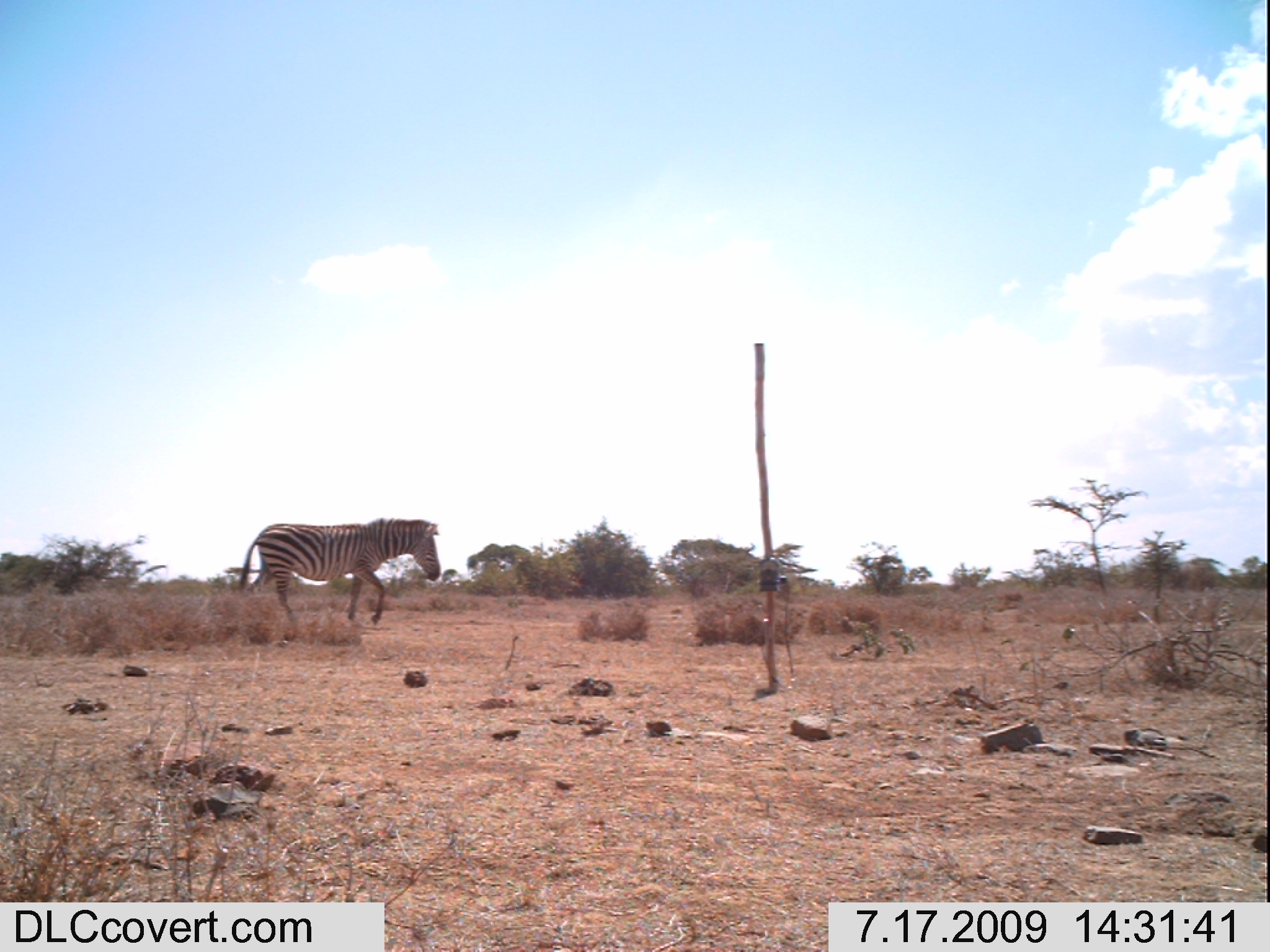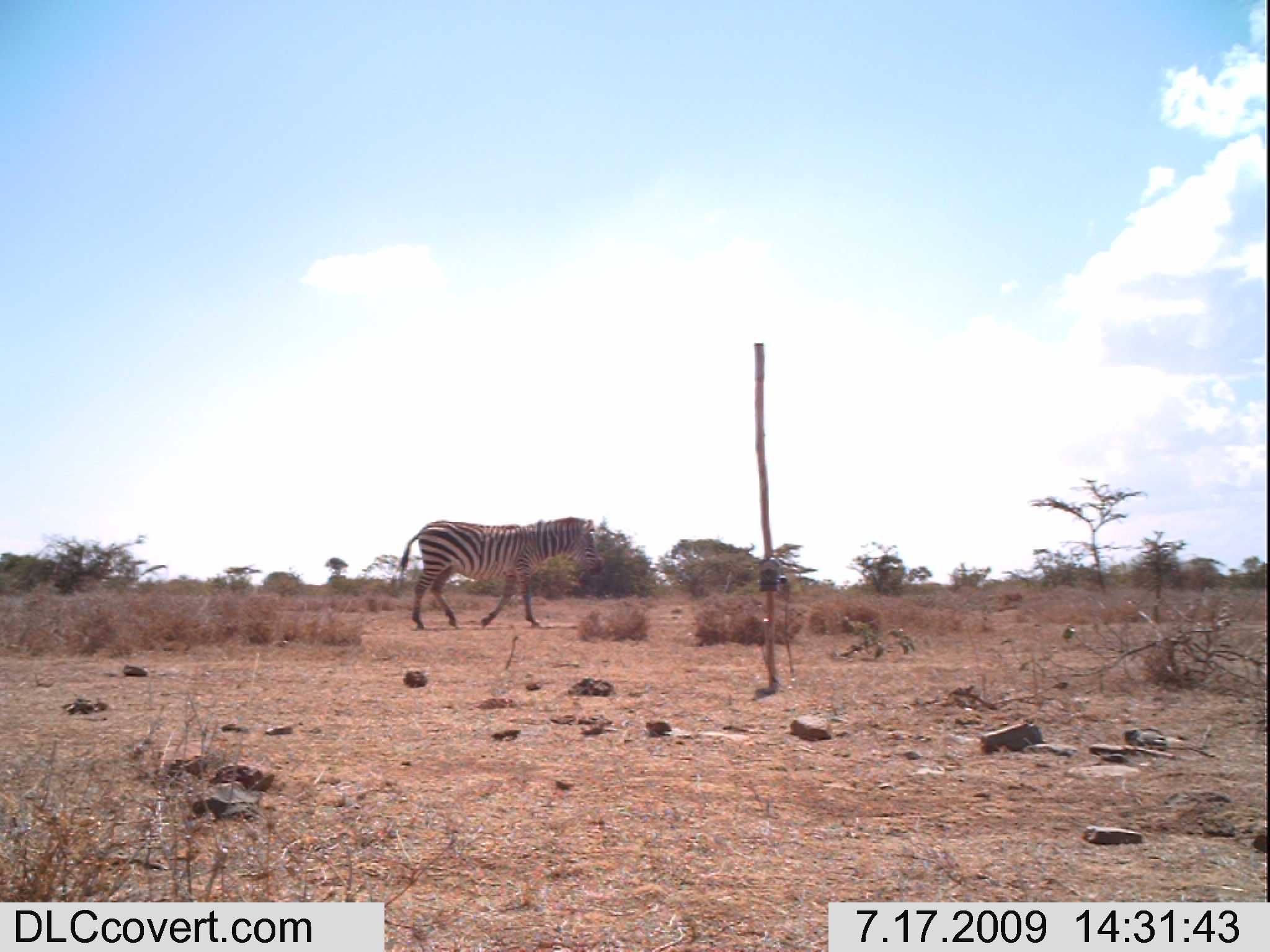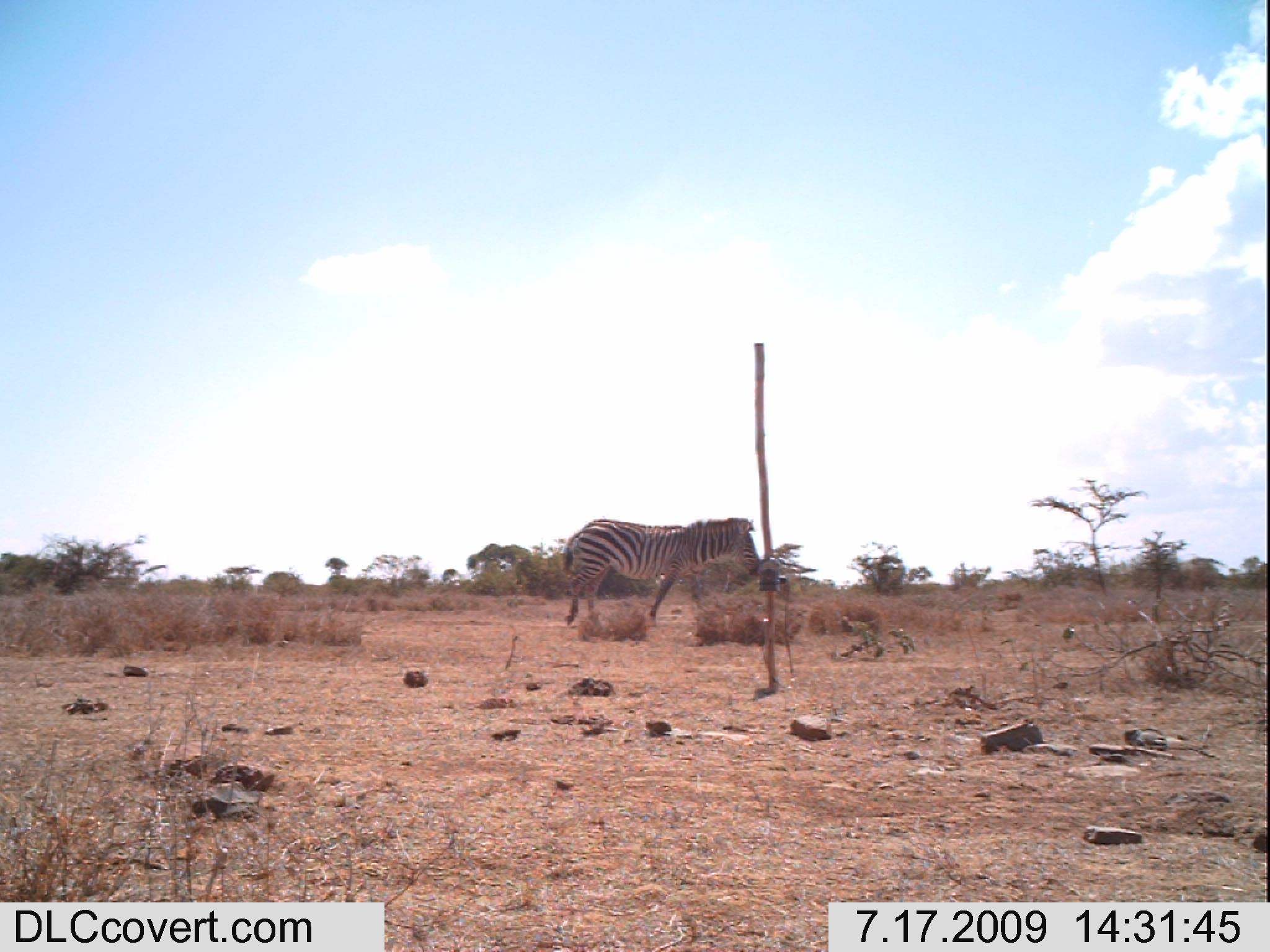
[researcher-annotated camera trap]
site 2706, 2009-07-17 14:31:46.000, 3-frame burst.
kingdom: Animalia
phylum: Chordata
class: Mammalia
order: Perissodactyla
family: Equidae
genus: Equus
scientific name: Equus quagga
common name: plains zebra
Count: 1.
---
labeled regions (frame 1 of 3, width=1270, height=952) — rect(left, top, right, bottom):
equus quagga: rect(240, 517, 437, 628)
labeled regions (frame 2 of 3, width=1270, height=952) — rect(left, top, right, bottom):
equus quagga: rect(399, 516, 604, 630)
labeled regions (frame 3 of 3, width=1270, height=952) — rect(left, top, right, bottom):
equus quagga: rect(564, 518, 761, 626)